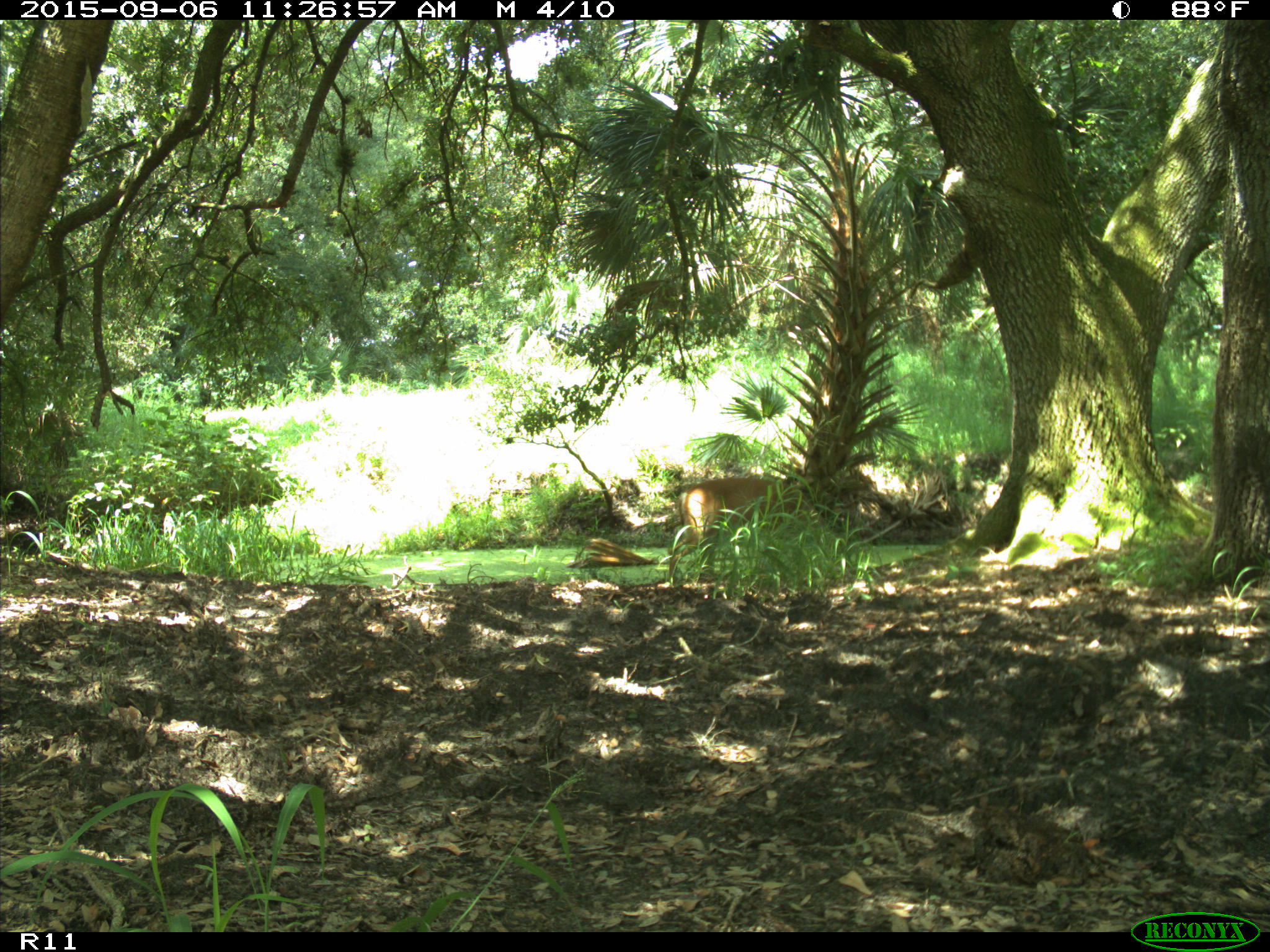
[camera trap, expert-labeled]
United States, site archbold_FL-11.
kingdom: Animalia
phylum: Chordata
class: Mammalia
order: Artiodactyla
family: Cervidae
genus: Odocoileus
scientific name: Odocoileus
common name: deer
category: unidentified deer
Unidentified deer (deer) (Odocoileus).